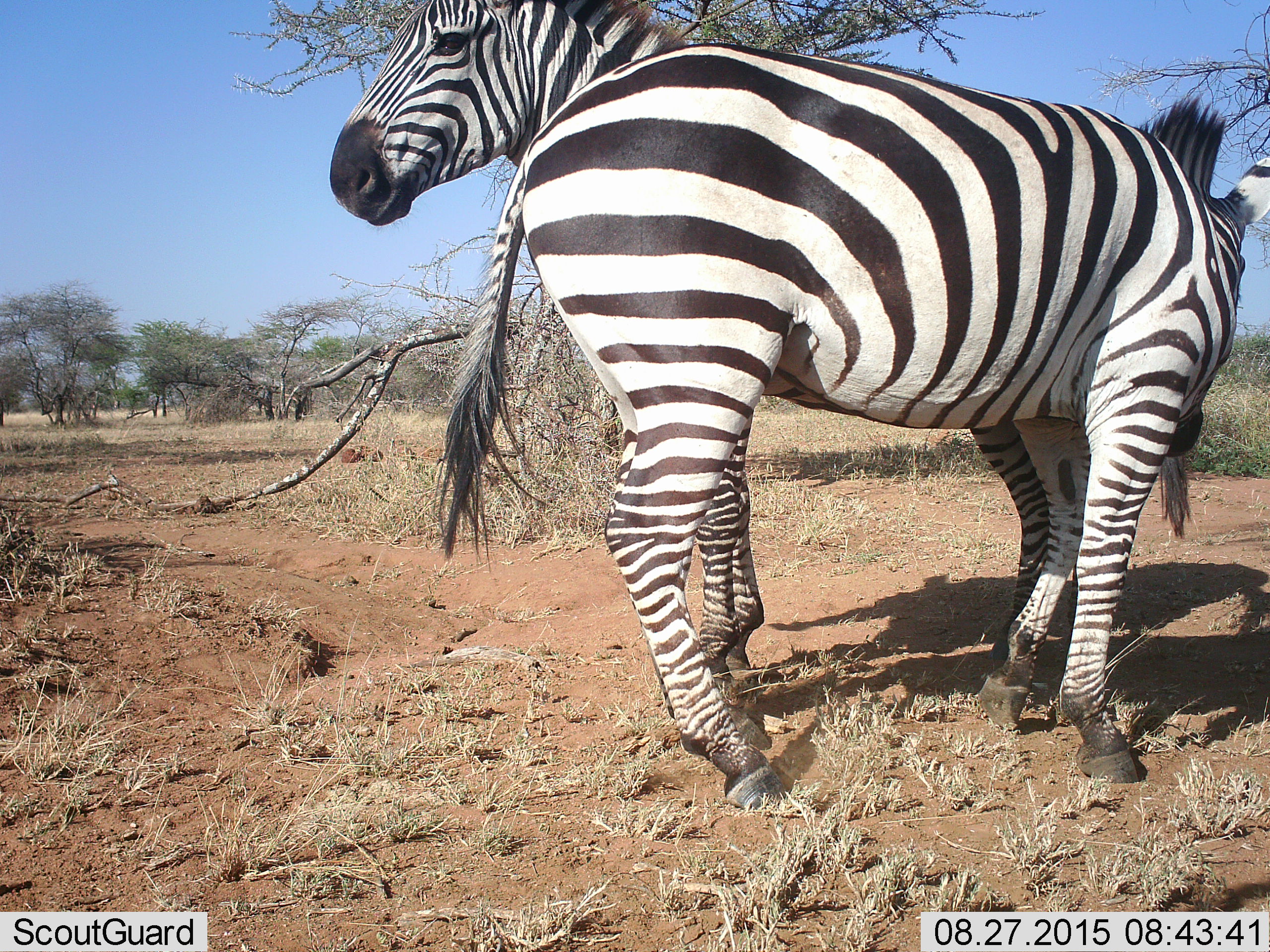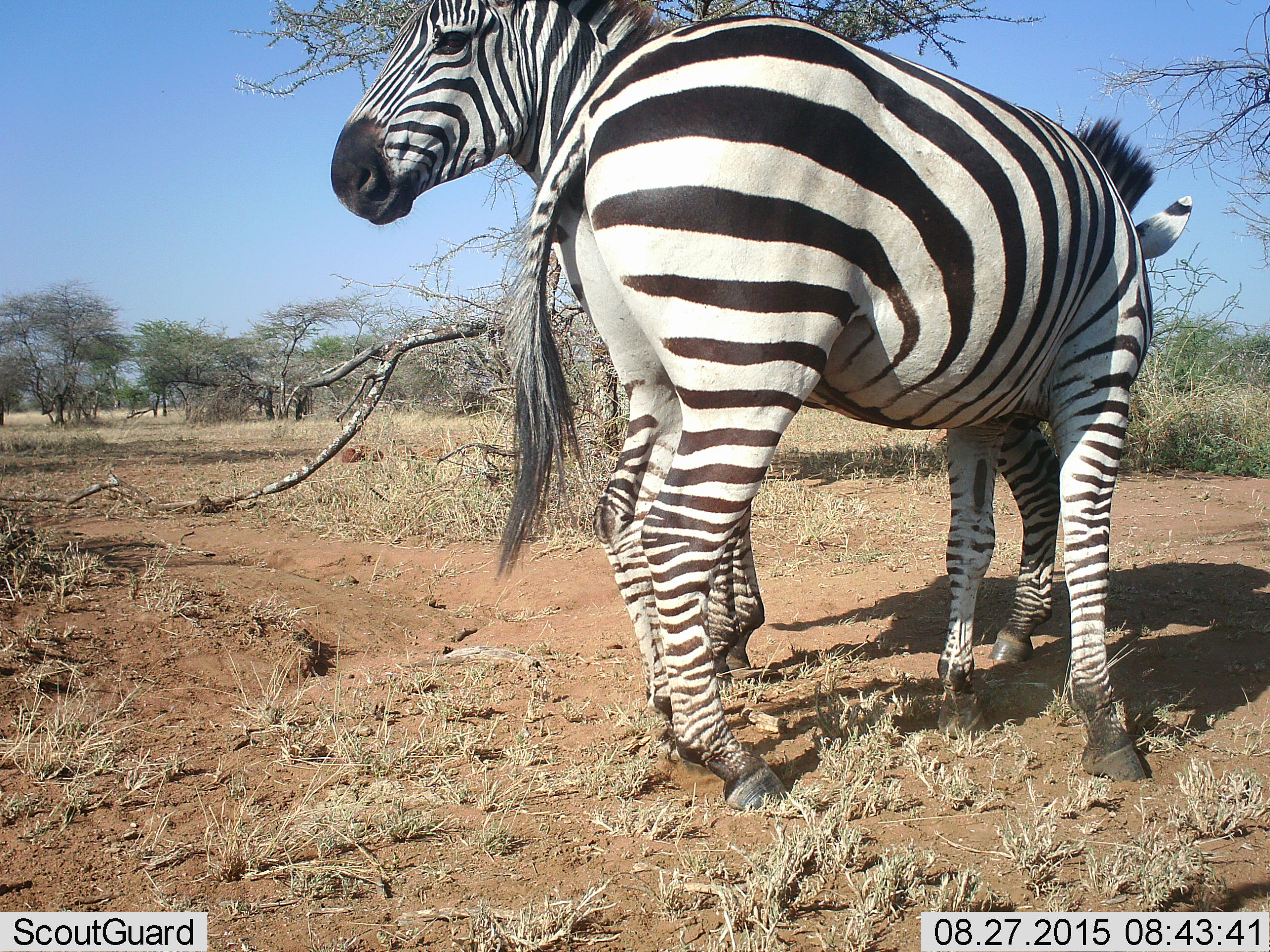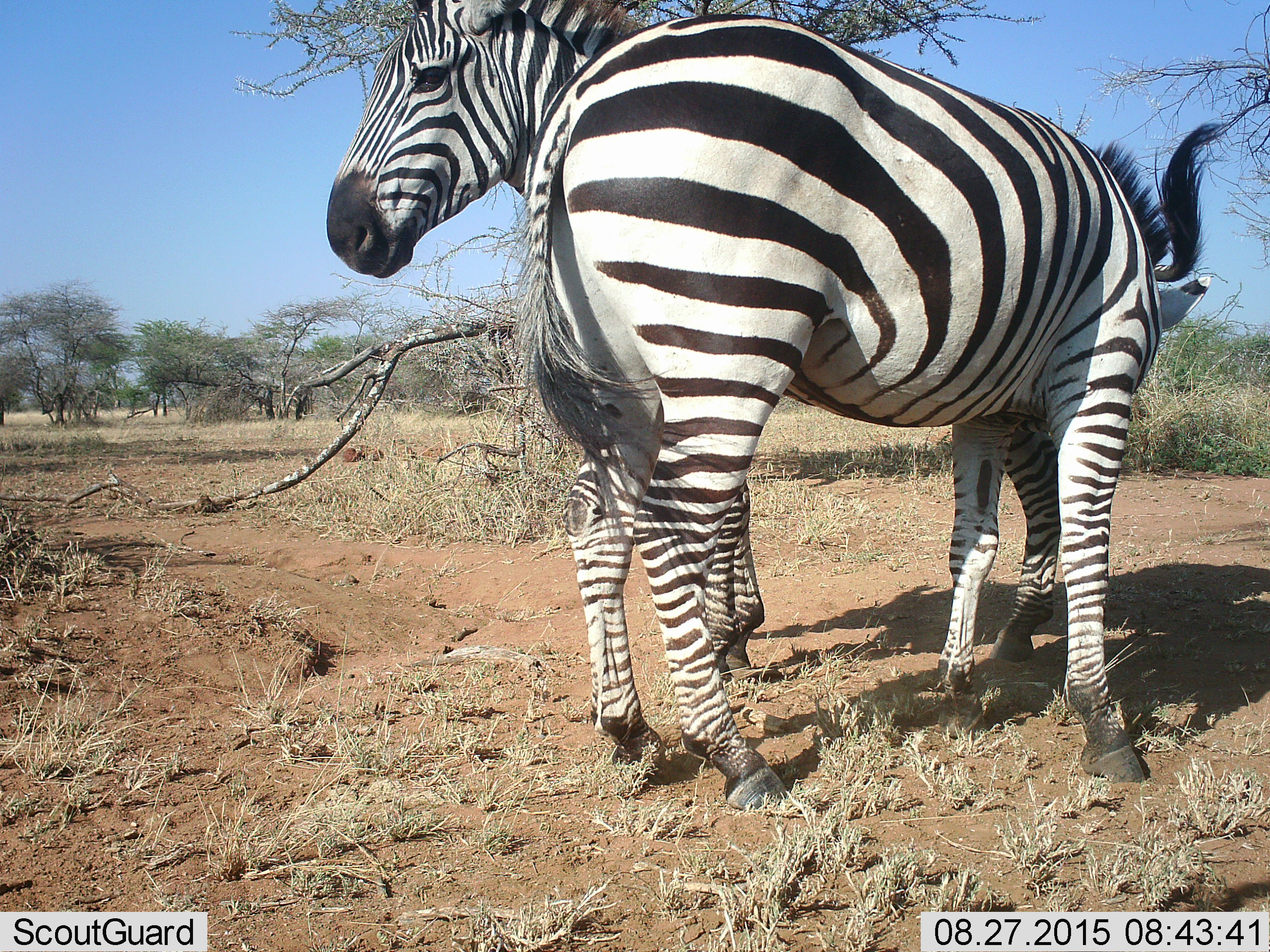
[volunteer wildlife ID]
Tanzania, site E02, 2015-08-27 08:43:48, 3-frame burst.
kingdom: Animalia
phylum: Chordata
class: Mammalia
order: Perissodactyla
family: Equidae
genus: Equus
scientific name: Equus quagga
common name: plains zebra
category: zebra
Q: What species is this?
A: Zebra (plains zebra) (Equus quagga).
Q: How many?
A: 2.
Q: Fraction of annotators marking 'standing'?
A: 63%.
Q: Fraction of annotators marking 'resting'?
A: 0%.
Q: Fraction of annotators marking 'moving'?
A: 5%.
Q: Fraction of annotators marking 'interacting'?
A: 63%.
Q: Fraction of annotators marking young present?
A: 5%.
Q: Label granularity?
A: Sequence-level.